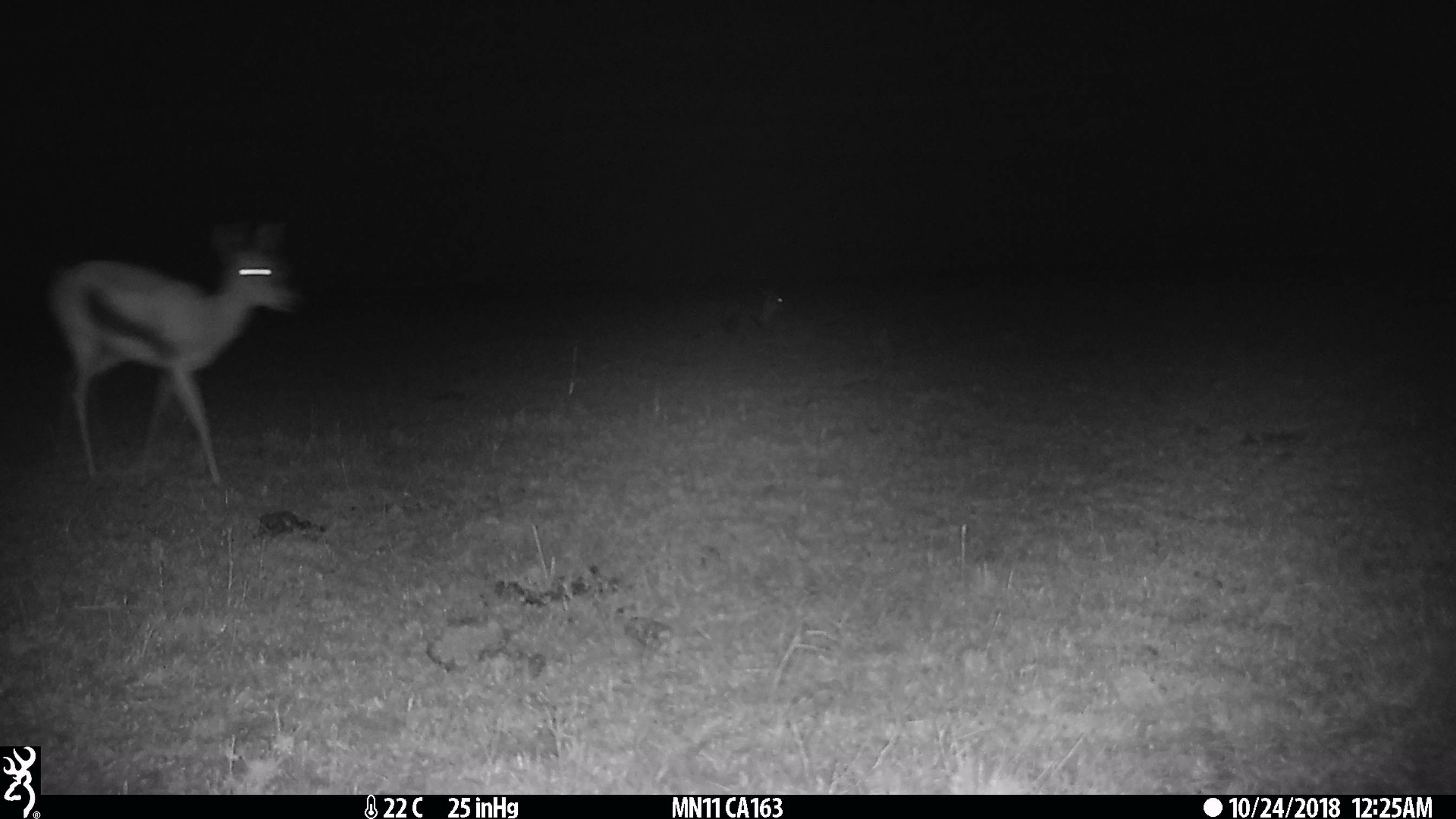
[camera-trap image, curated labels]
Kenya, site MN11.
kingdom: Animalia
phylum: Chordata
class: Mammalia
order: Artiodactyla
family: Bovidae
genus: Eudorcas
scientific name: Eudorcas thomsonii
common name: thomon's gazelle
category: gazelle thomsons